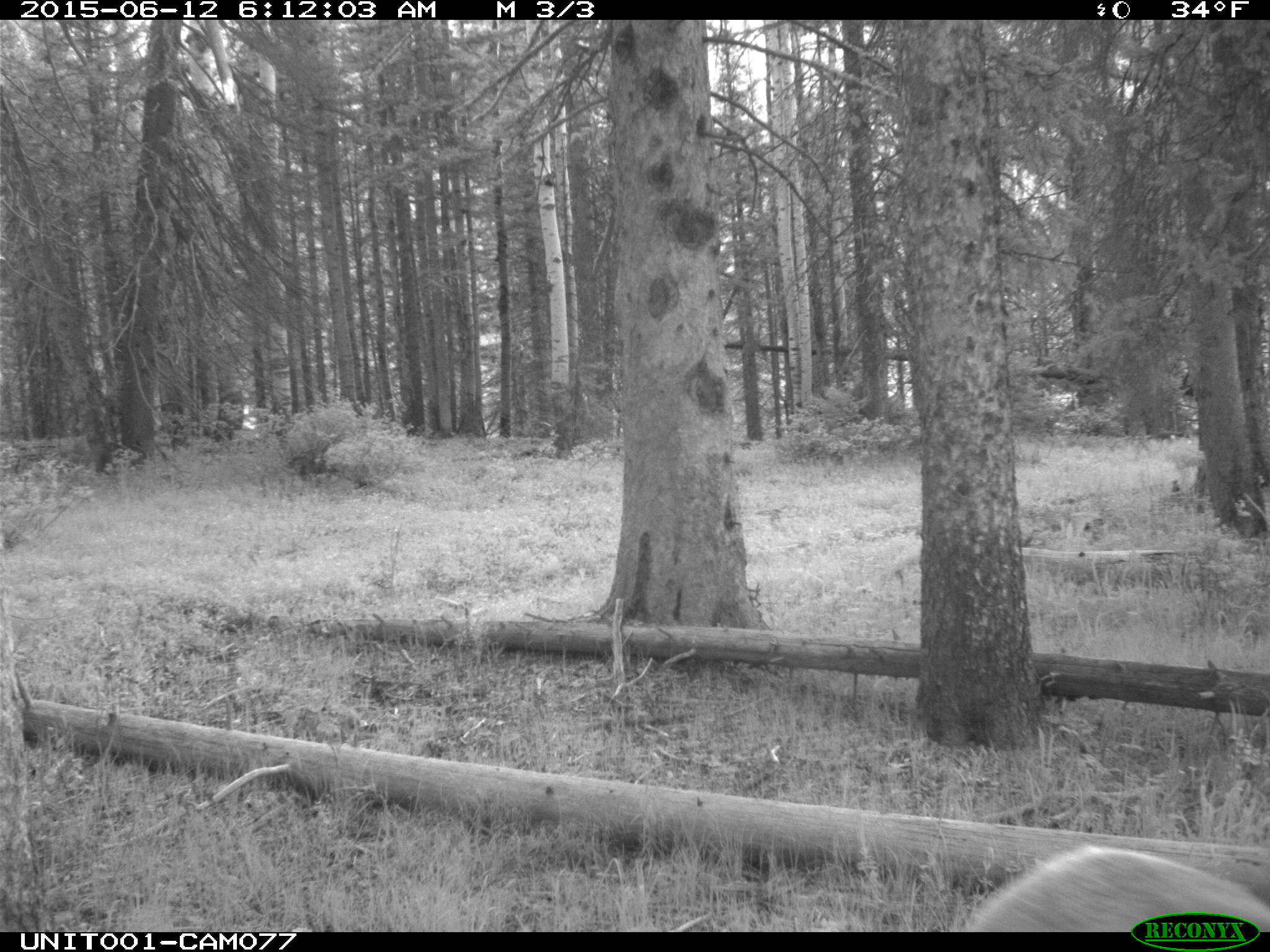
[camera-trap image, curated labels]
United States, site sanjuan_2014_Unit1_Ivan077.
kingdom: Animalia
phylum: Chordata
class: Mammalia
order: Artiodactyla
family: Cervidae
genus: Cervus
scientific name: Cervus elaphus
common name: red deer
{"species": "Cervus elaphus (red deer)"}